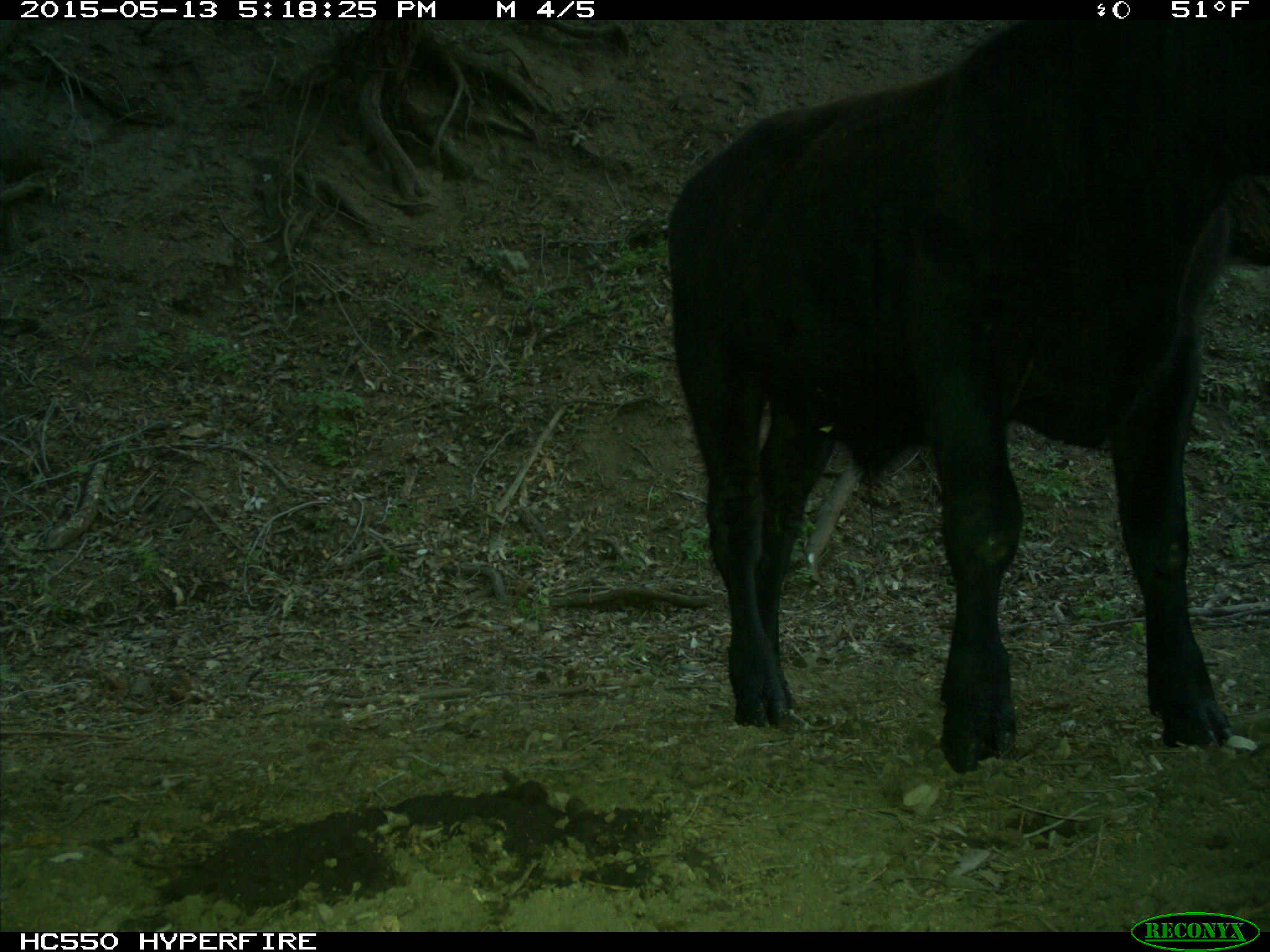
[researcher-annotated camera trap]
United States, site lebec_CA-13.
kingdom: Animalia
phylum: Chordata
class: Mammalia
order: Artiodactyla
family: Bovidae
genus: Bos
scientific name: Bos taurus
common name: domestic cow